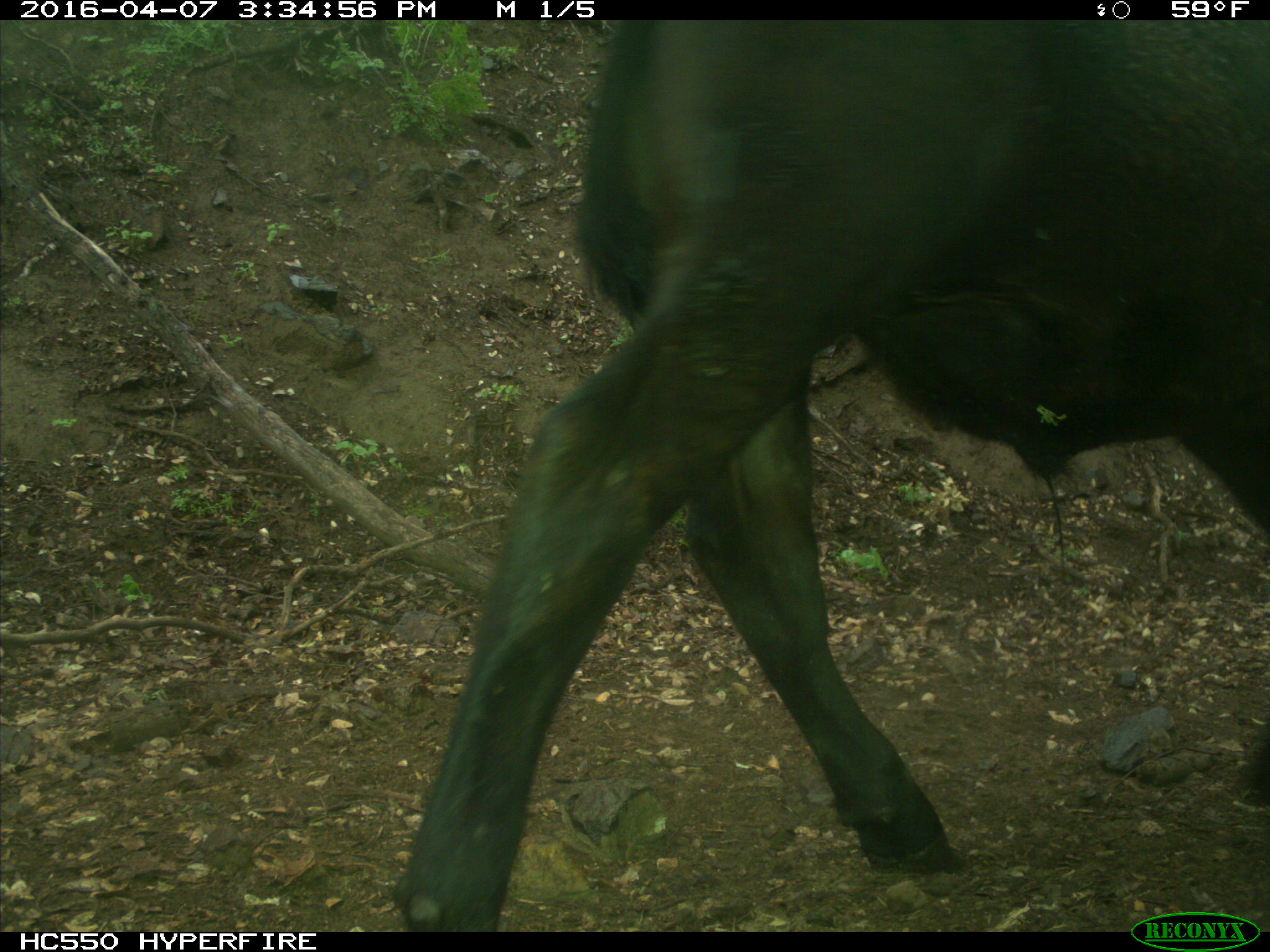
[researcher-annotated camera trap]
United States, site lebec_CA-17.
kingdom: Animalia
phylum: Chordata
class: Mammalia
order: Artiodactyla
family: Bovidae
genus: Bos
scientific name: Bos taurus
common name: domestic cow